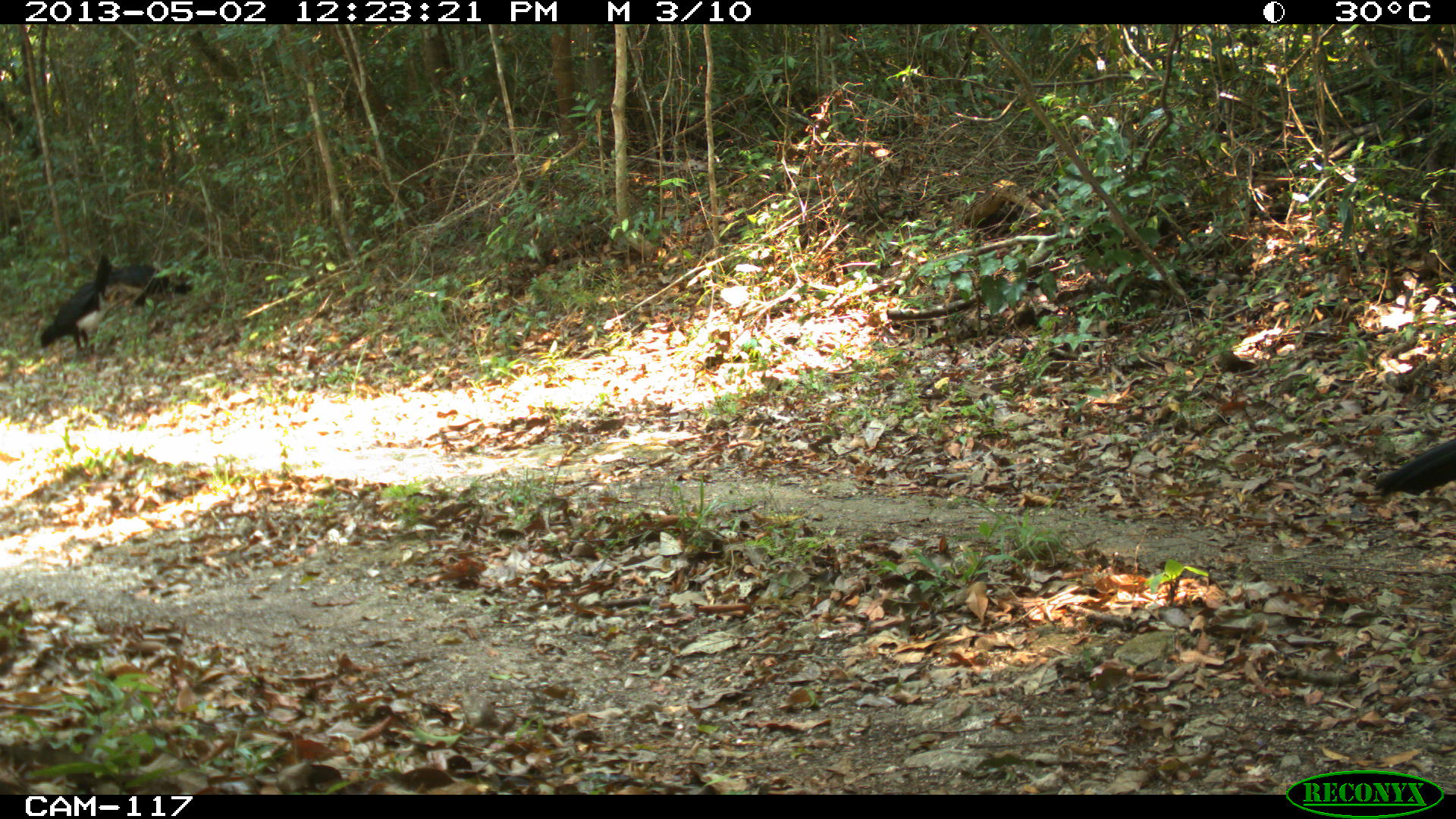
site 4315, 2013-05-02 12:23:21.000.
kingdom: Animalia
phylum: Chordata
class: Aves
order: Galliformes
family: Cracidae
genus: Crax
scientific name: Crax rubra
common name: great curassow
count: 3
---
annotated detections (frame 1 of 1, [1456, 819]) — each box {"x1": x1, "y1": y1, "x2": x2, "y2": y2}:
crax rubra: {"x1": 38, "y1": 253, "x2": 113, "y2": 360}; {"x1": 1370, "y1": 427, "x2": 1456, "y2": 507}; {"x1": 105, "y1": 264, "x2": 192, "y2": 306}